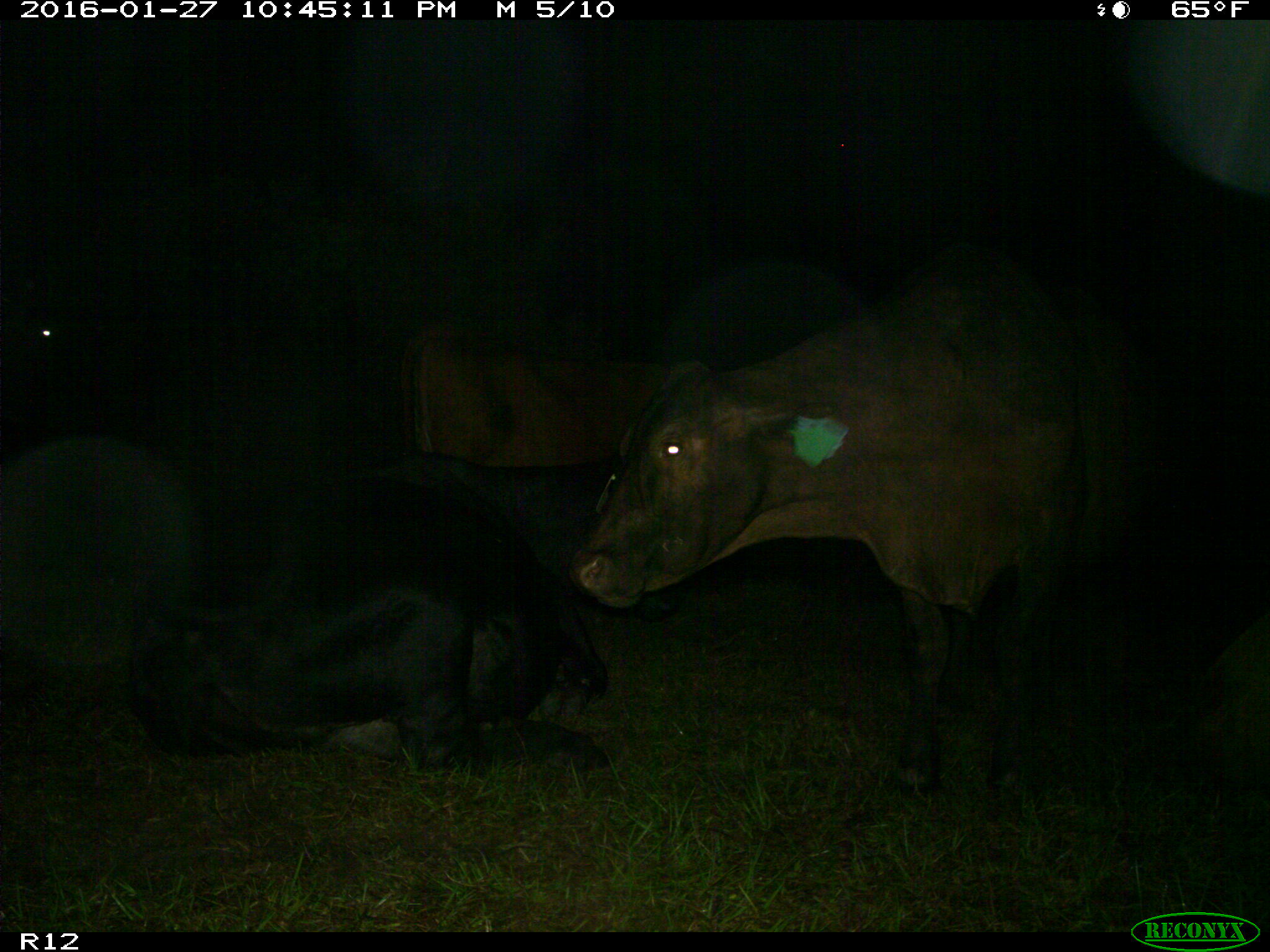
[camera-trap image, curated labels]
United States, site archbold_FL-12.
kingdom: Animalia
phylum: Chordata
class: Mammalia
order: Artiodactyla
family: Bovidae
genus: Bos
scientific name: Bos taurus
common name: domestic cow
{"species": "Bos taurus (domestic cow)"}